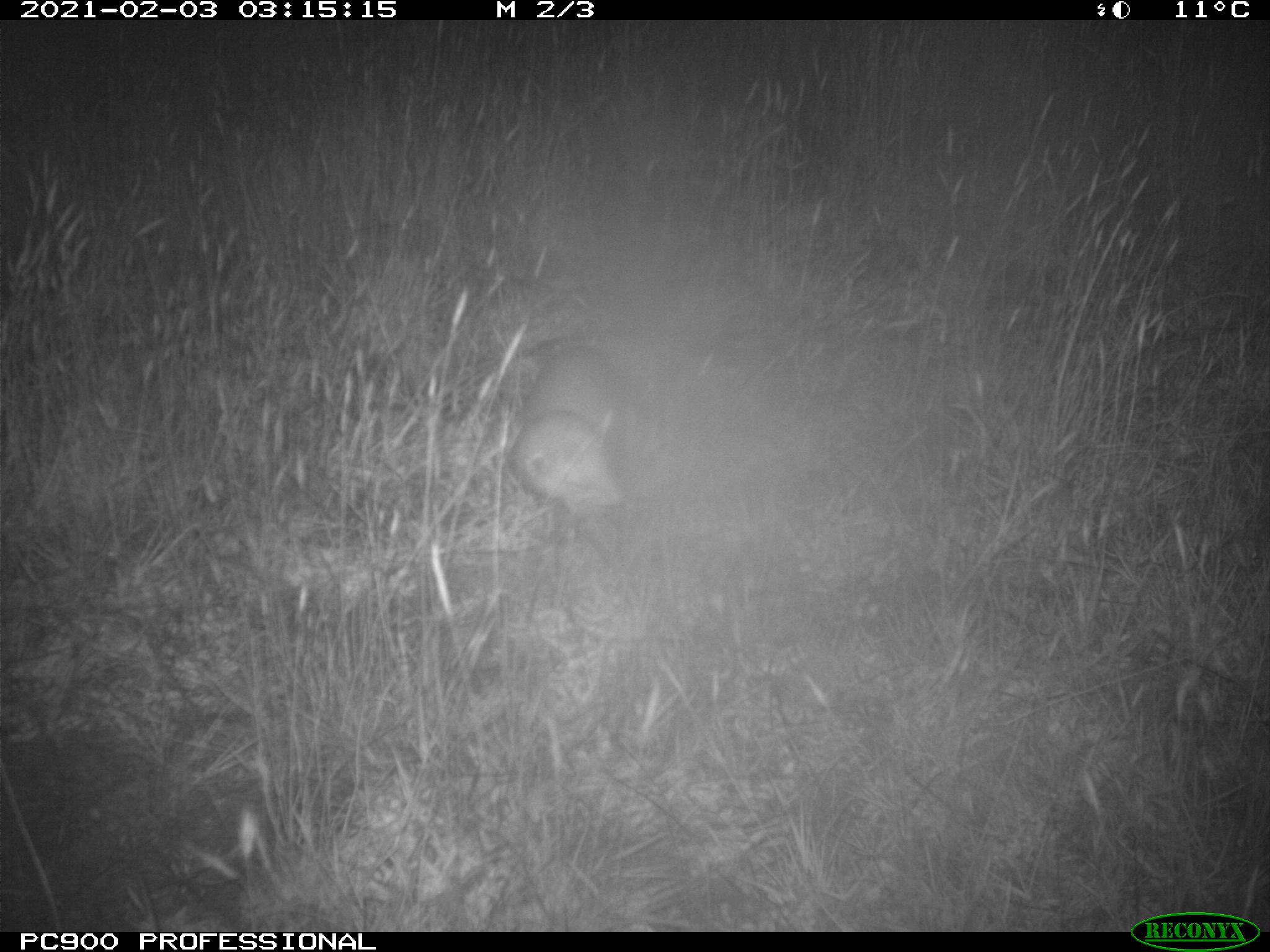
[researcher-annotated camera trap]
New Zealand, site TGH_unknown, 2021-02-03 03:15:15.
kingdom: Animalia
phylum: Chordata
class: Mammalia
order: Carnivora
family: Mustelidae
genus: Mustela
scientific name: Mustela furo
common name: ferret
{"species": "ferret (Mustela furo)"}